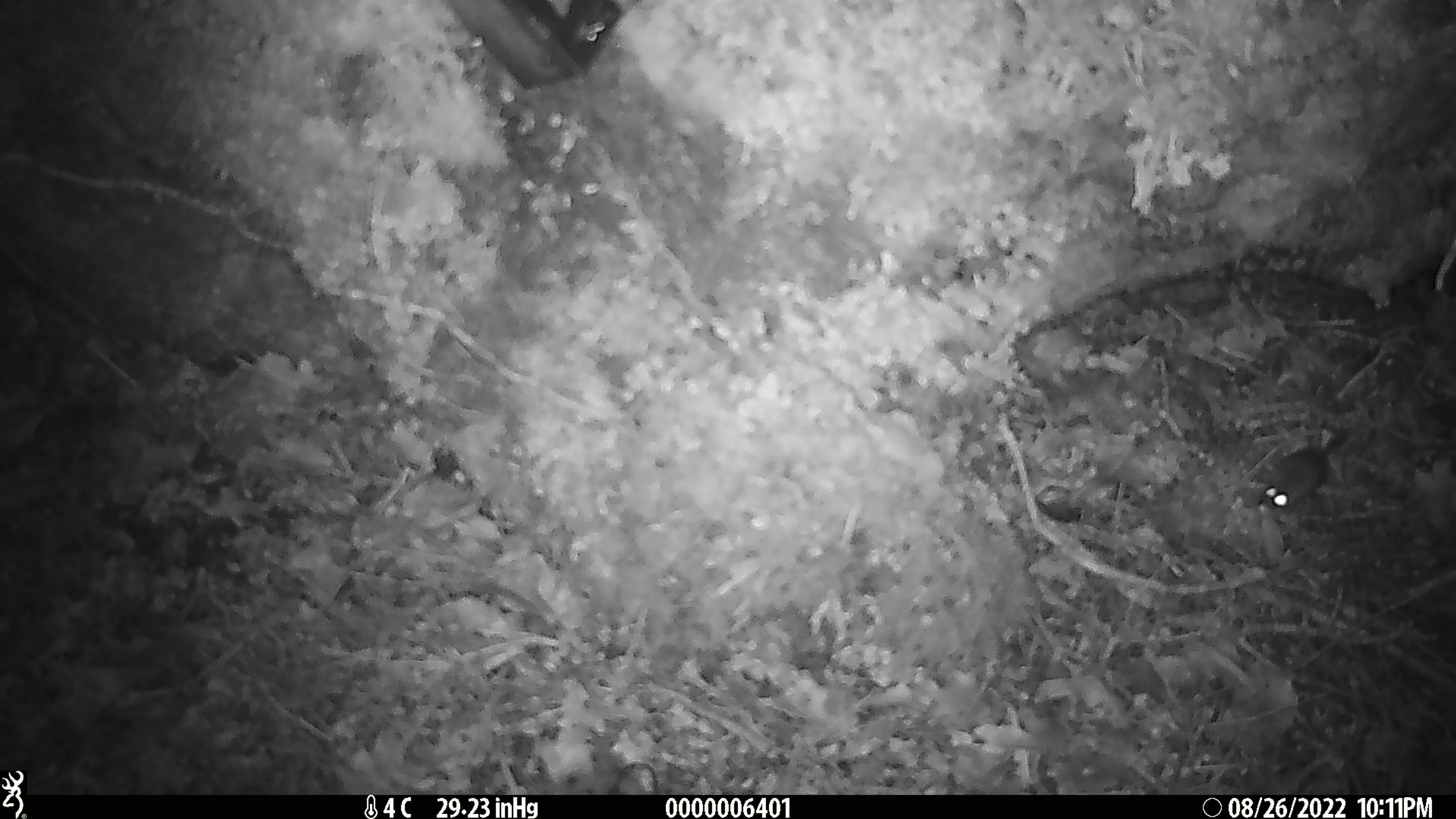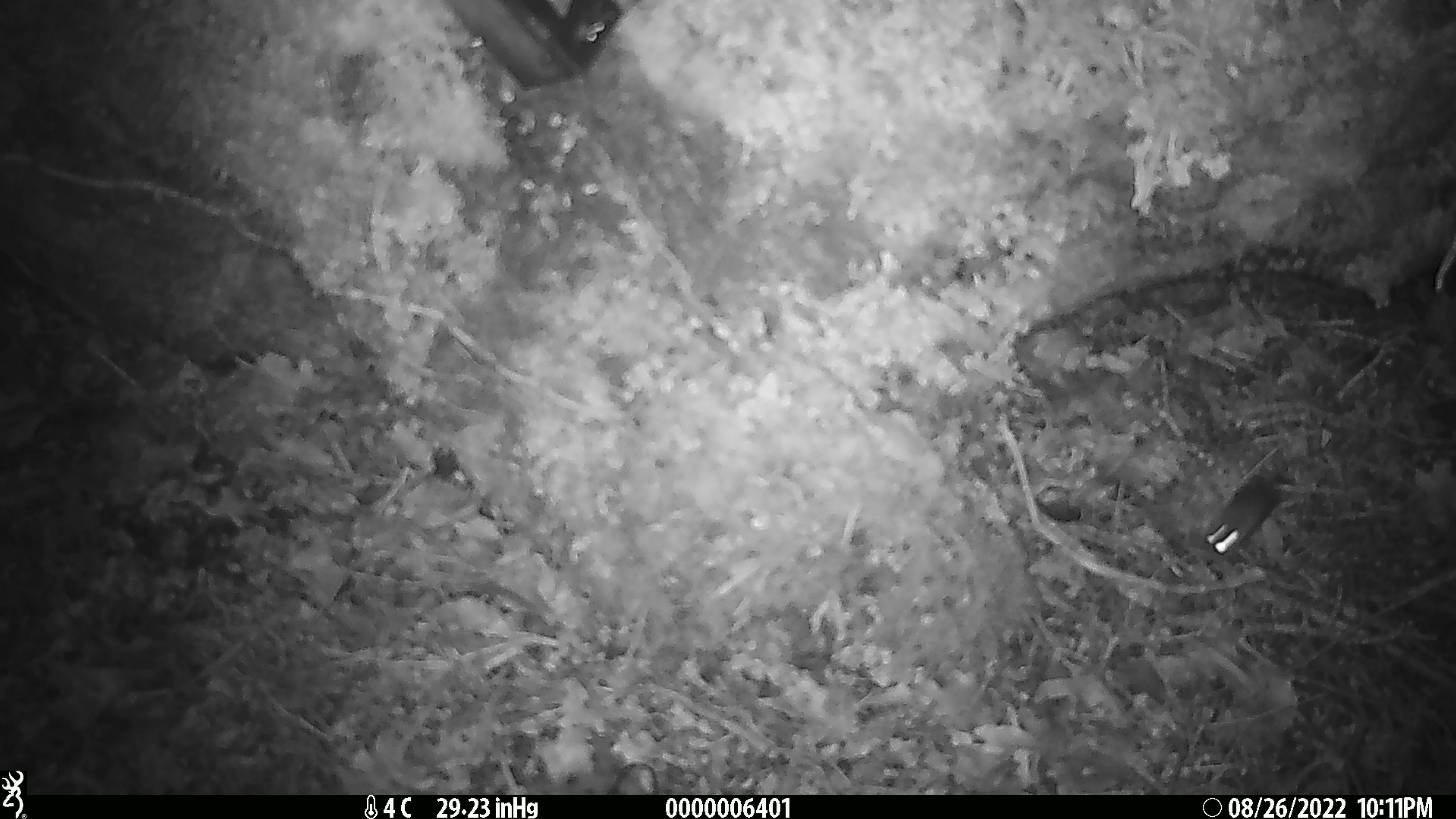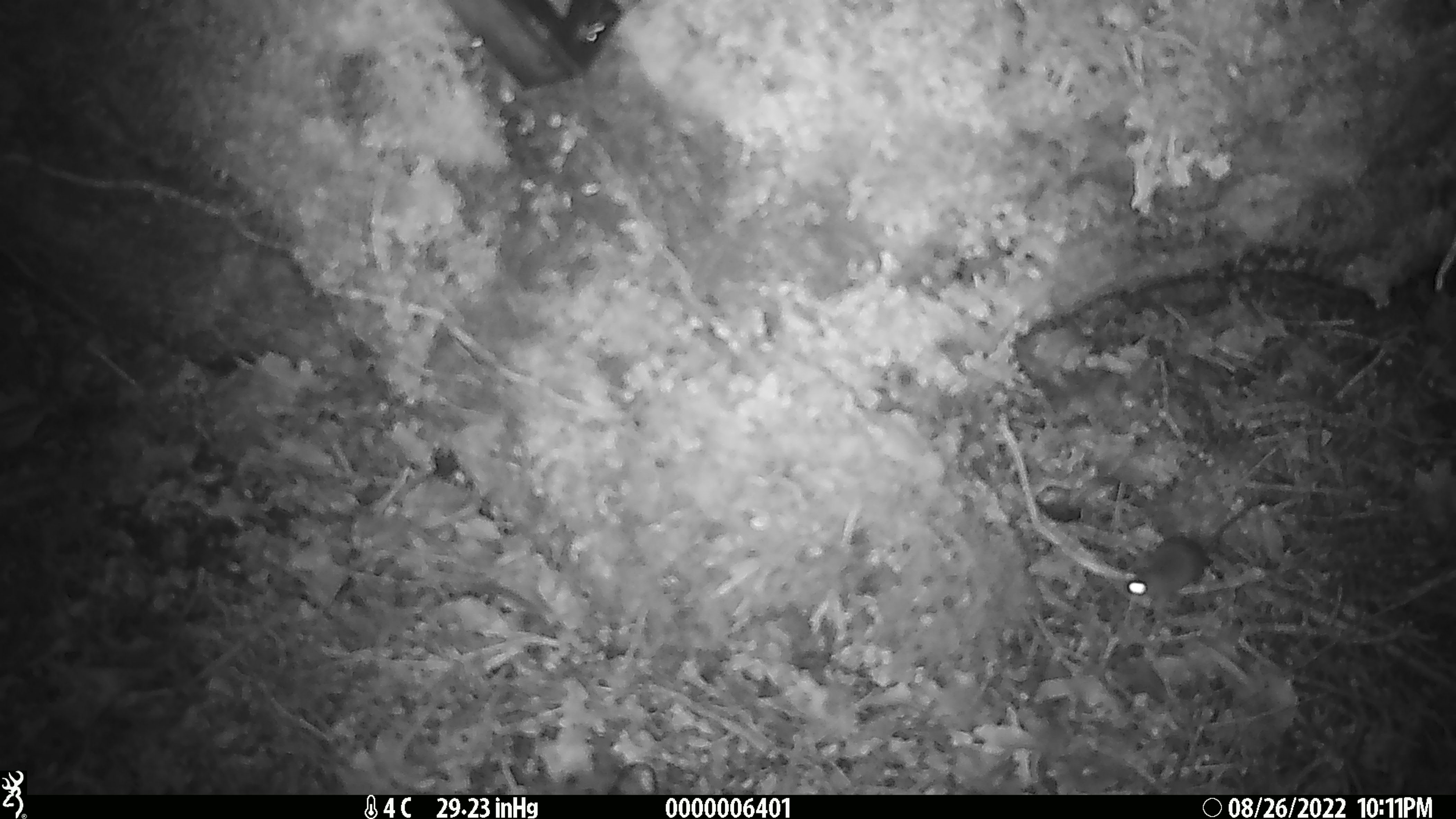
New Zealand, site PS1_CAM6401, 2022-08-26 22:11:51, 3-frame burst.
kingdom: Animalia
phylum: Chordata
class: Mammalia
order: Rodentia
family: Muridae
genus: Mus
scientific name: Mus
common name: mouse